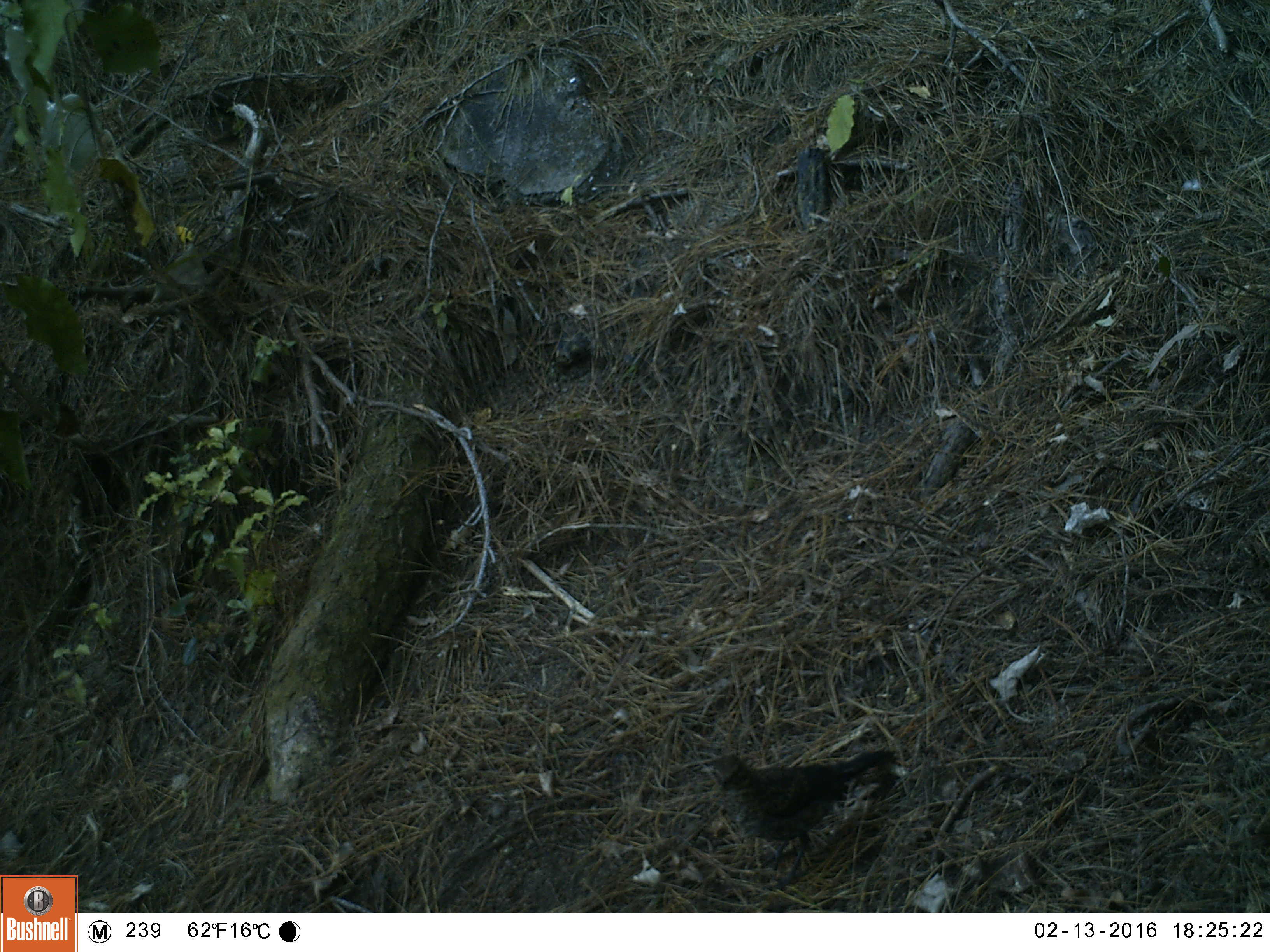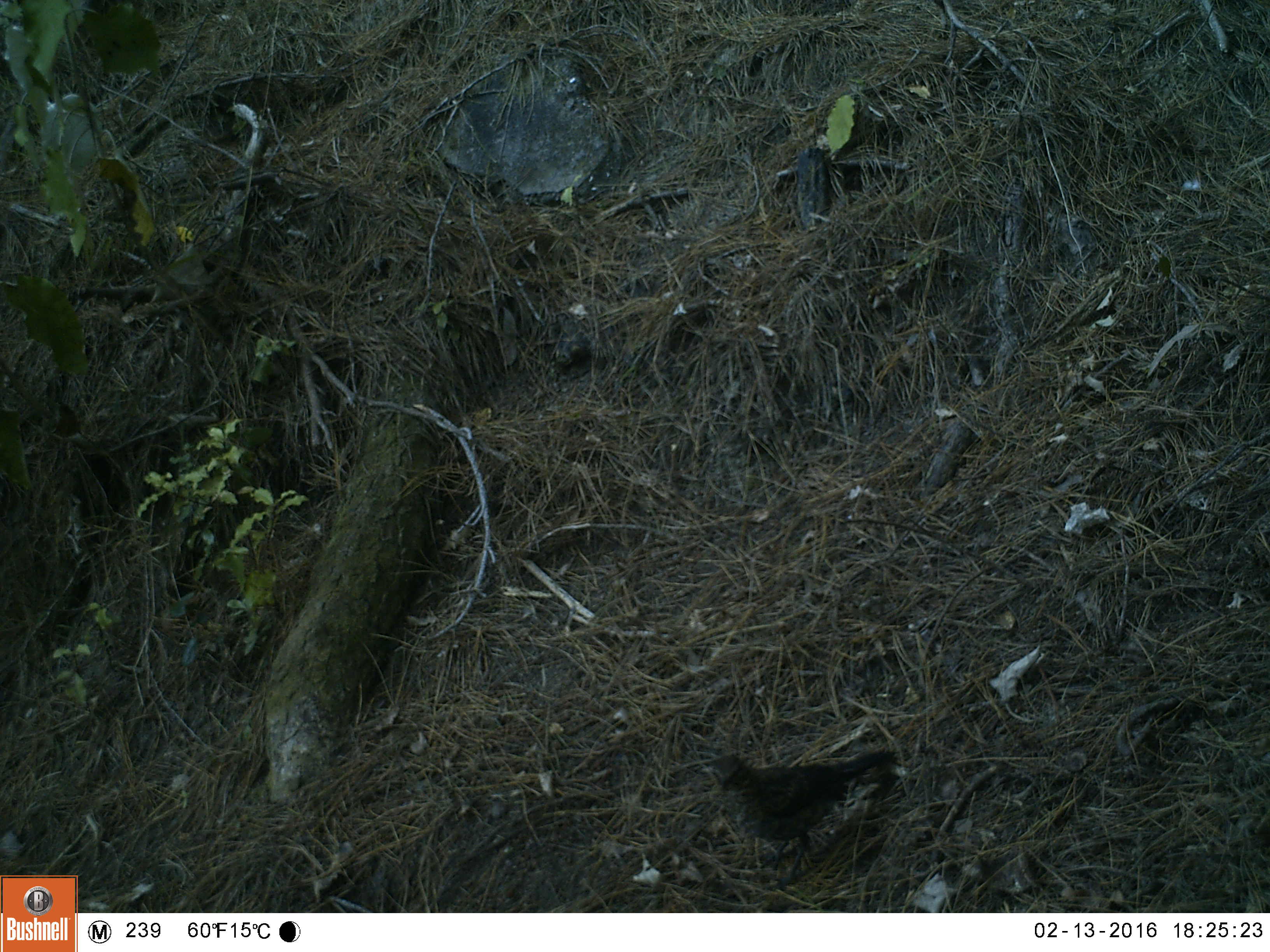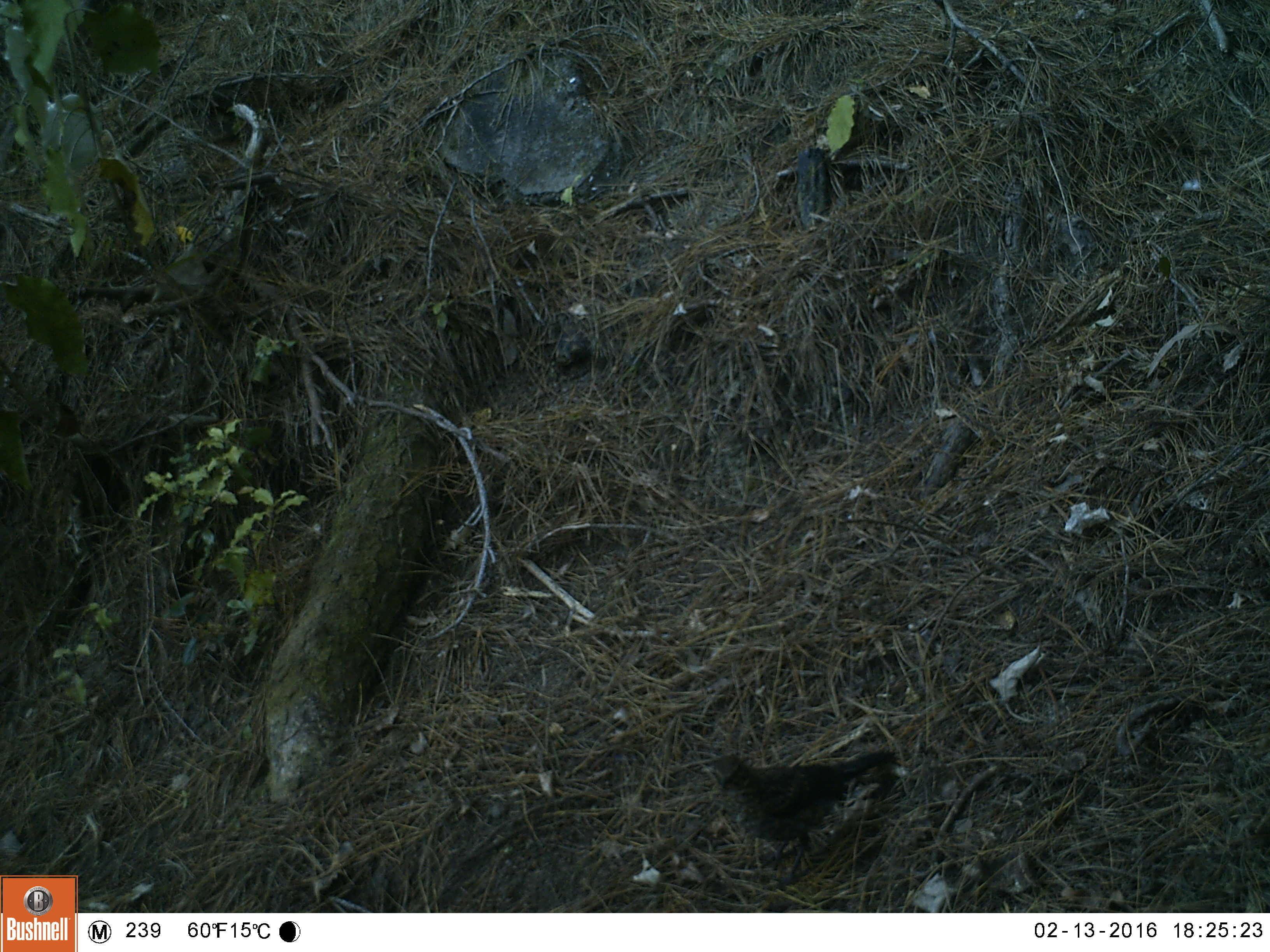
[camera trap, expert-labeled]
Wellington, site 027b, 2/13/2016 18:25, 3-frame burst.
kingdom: Animalia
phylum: Chordata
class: Aves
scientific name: Aves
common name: bird